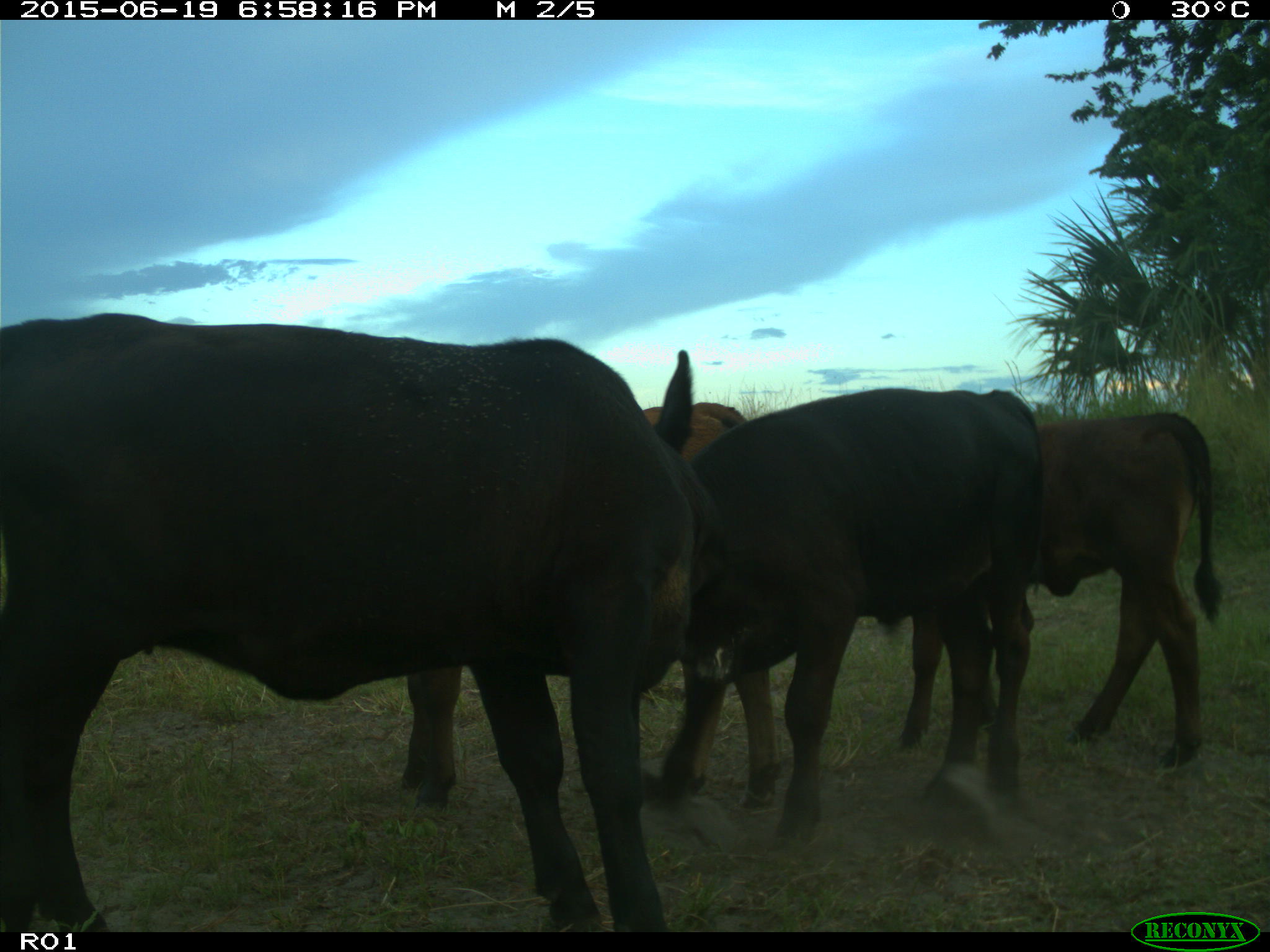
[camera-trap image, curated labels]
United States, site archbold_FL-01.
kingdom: Animalia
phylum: Chordata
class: Mammalia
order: Artiodactyla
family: Bovidae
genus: Bos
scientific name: Bos taurus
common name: domestic cow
Bos taurus (domestic cow).